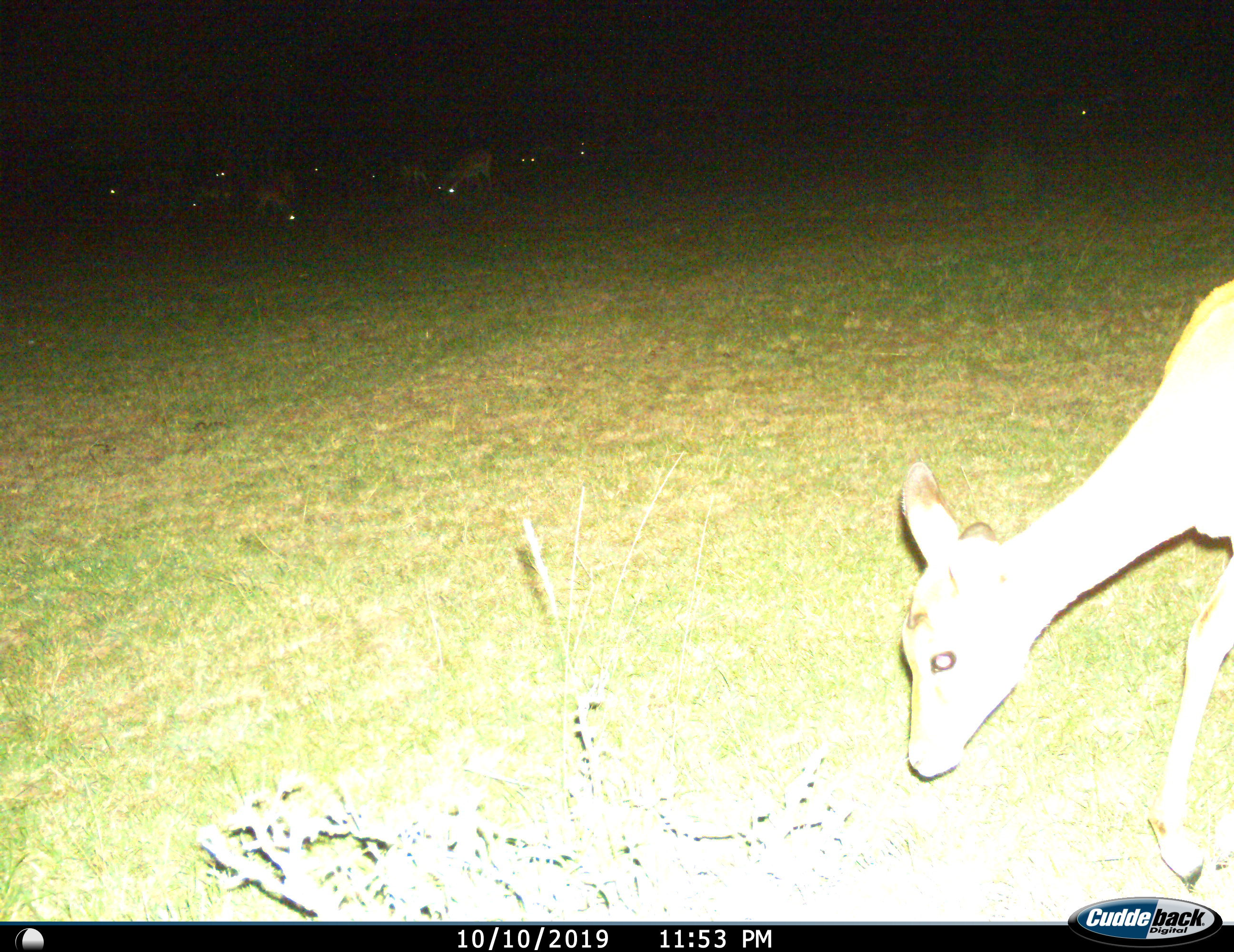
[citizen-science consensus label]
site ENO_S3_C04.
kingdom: Animalia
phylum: Chordata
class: Mammalia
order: Artiodactyla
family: Bovidae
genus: Aepyceros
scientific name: Aepyceros melampus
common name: impala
Impala (Aepyceros melampus), count 11-50. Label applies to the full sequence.